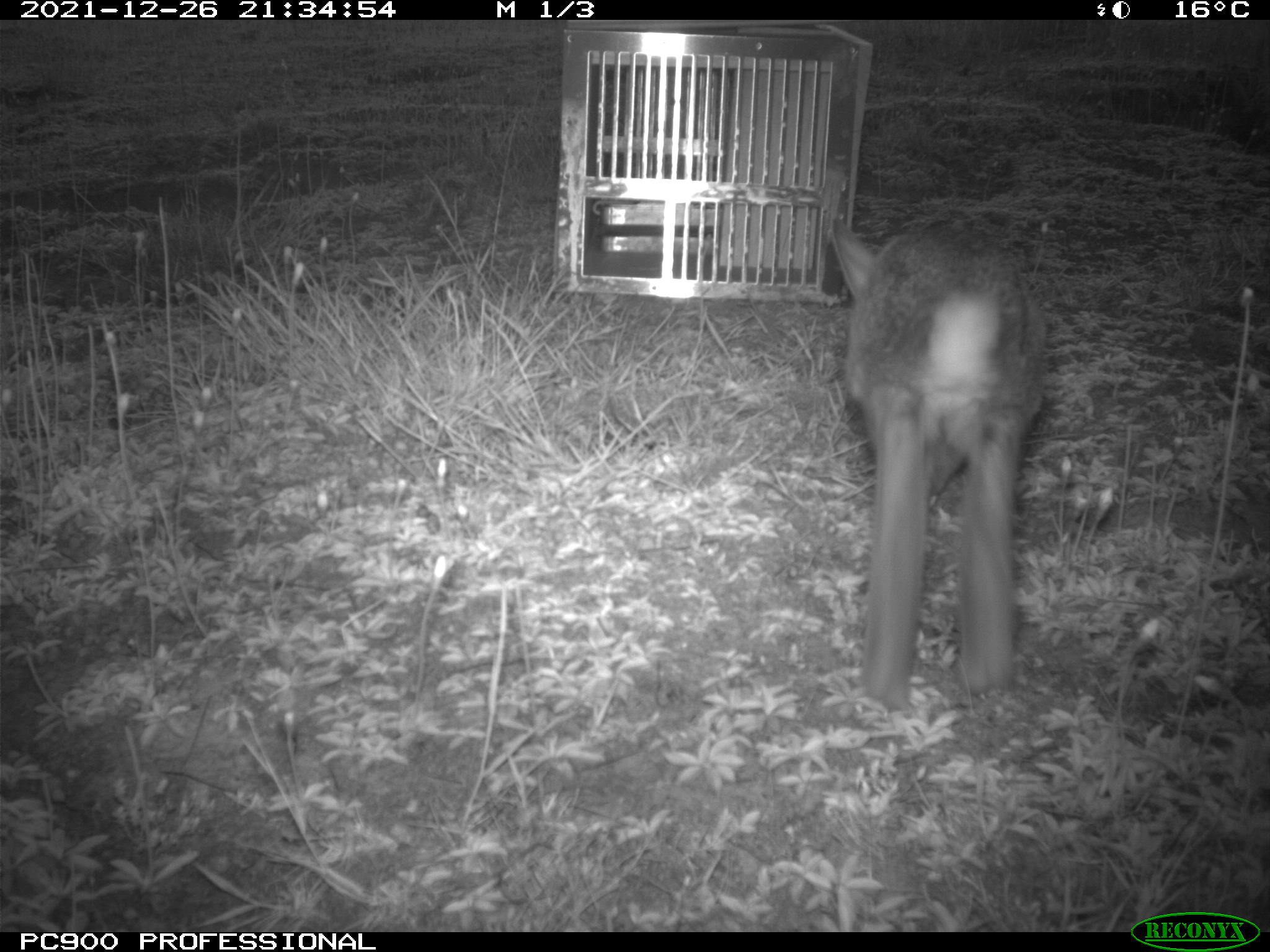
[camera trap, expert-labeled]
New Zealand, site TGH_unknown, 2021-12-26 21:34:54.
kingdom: Animalia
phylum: Chordata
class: Mammalia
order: Lagomorpha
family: Leporidae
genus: Oryctolagus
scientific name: Oryctolagus cuniculus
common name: european rabbit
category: rabbit